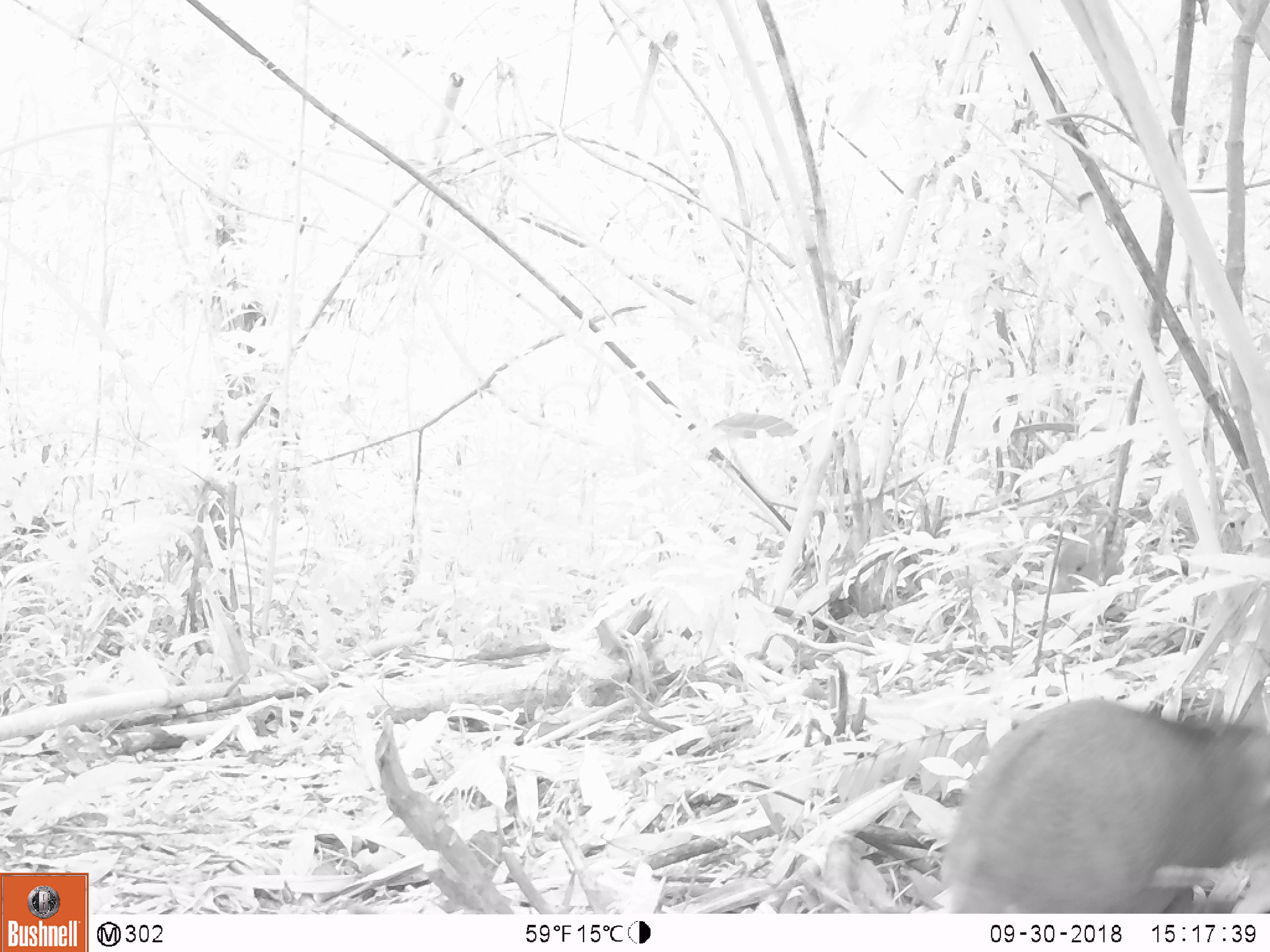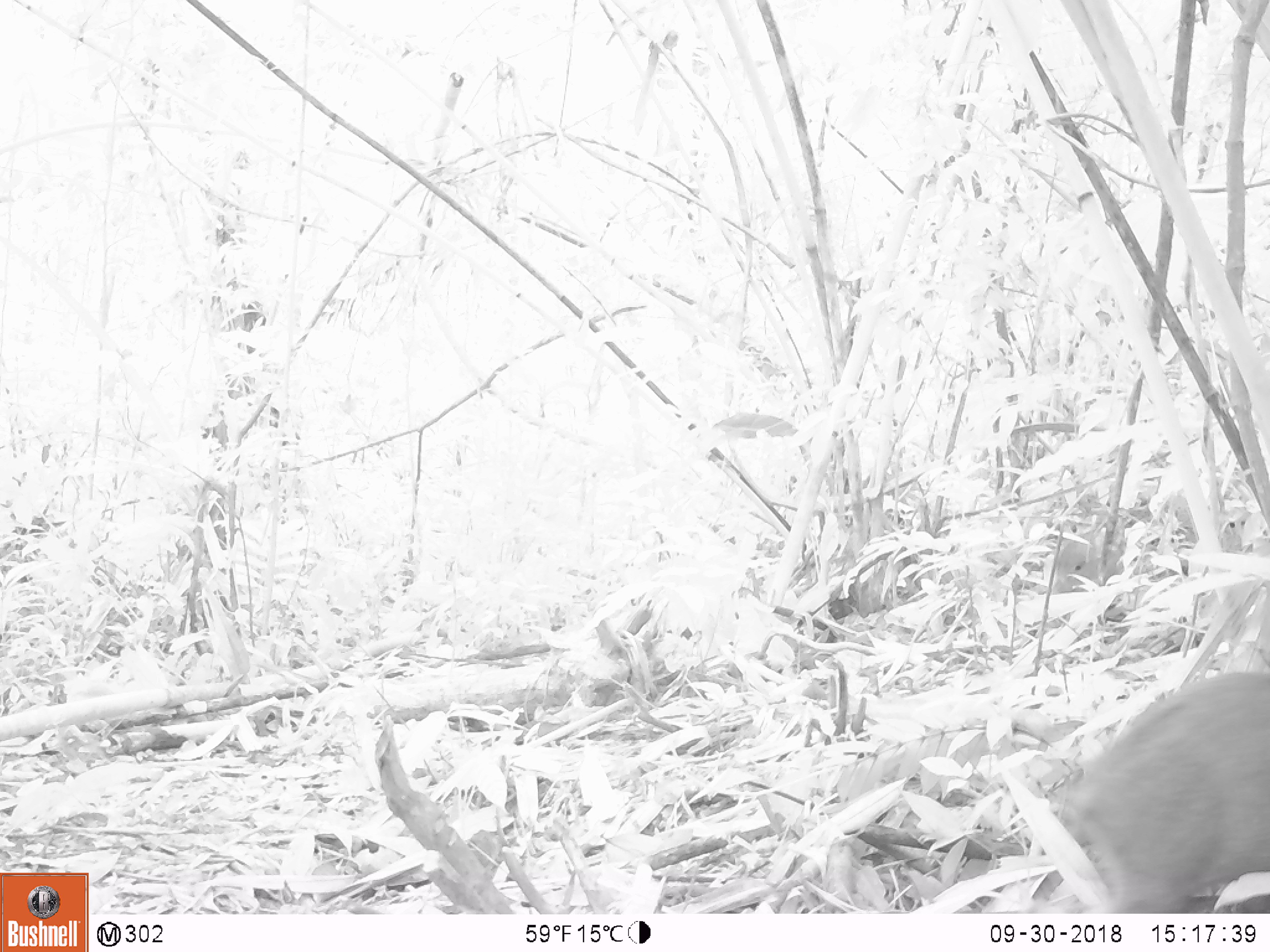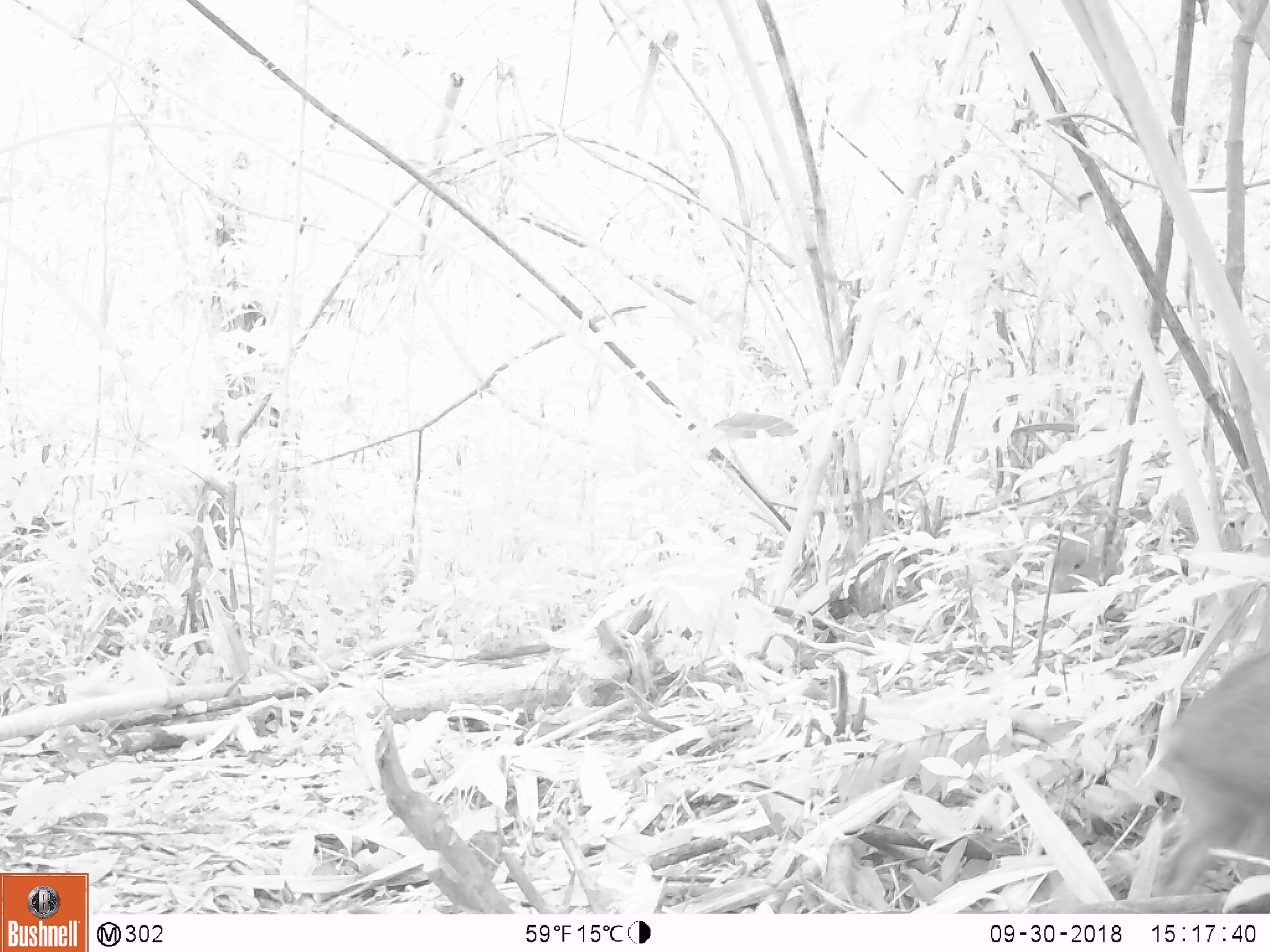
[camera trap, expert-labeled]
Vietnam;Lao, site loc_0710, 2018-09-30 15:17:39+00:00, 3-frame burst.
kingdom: Animalia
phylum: Chordata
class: Mammalia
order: Artiodactyla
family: Suidae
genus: Sus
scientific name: Sus scrofa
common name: eurasian wild pig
Eurasian wild pig (Sus scrofa). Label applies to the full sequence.